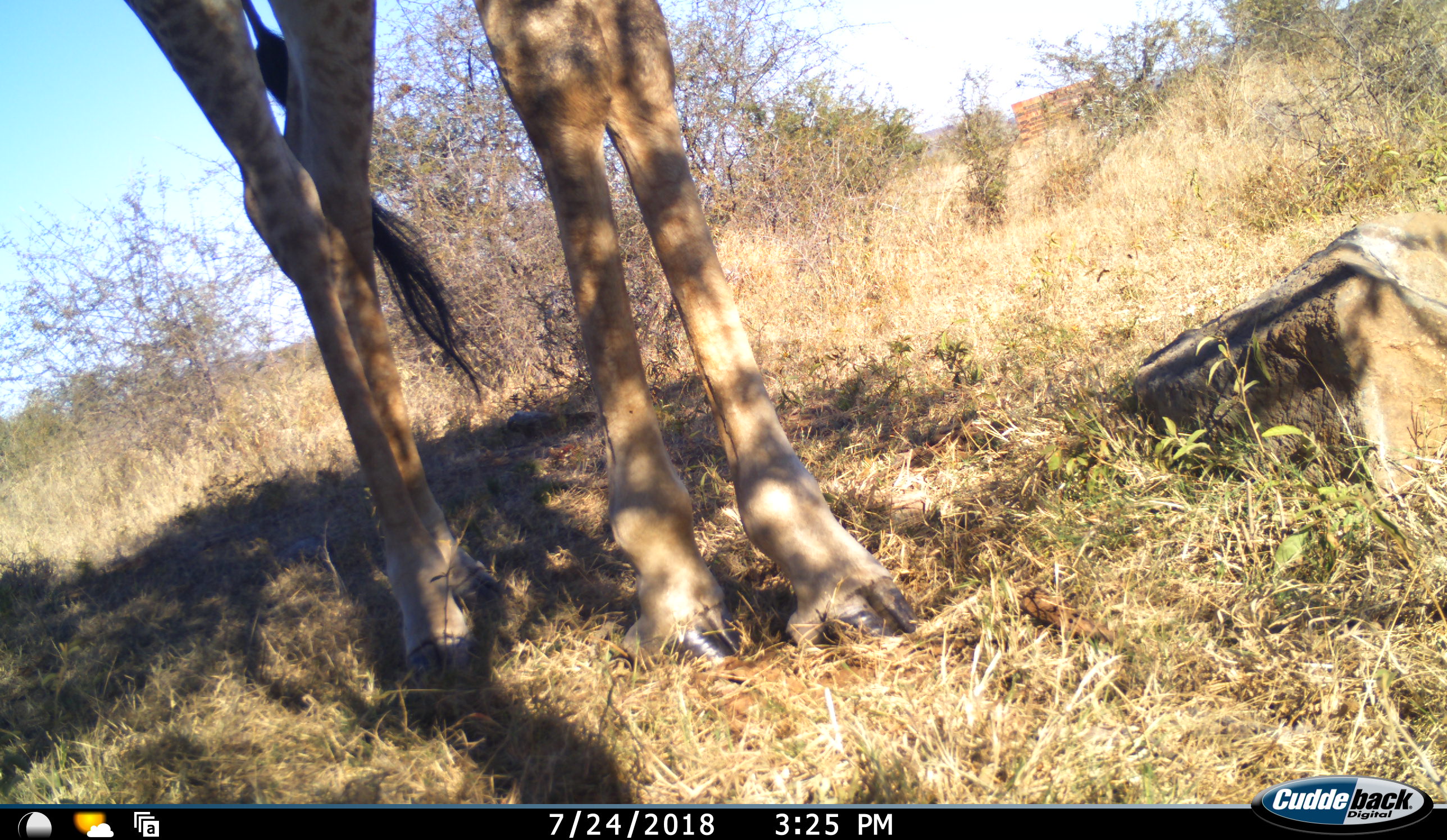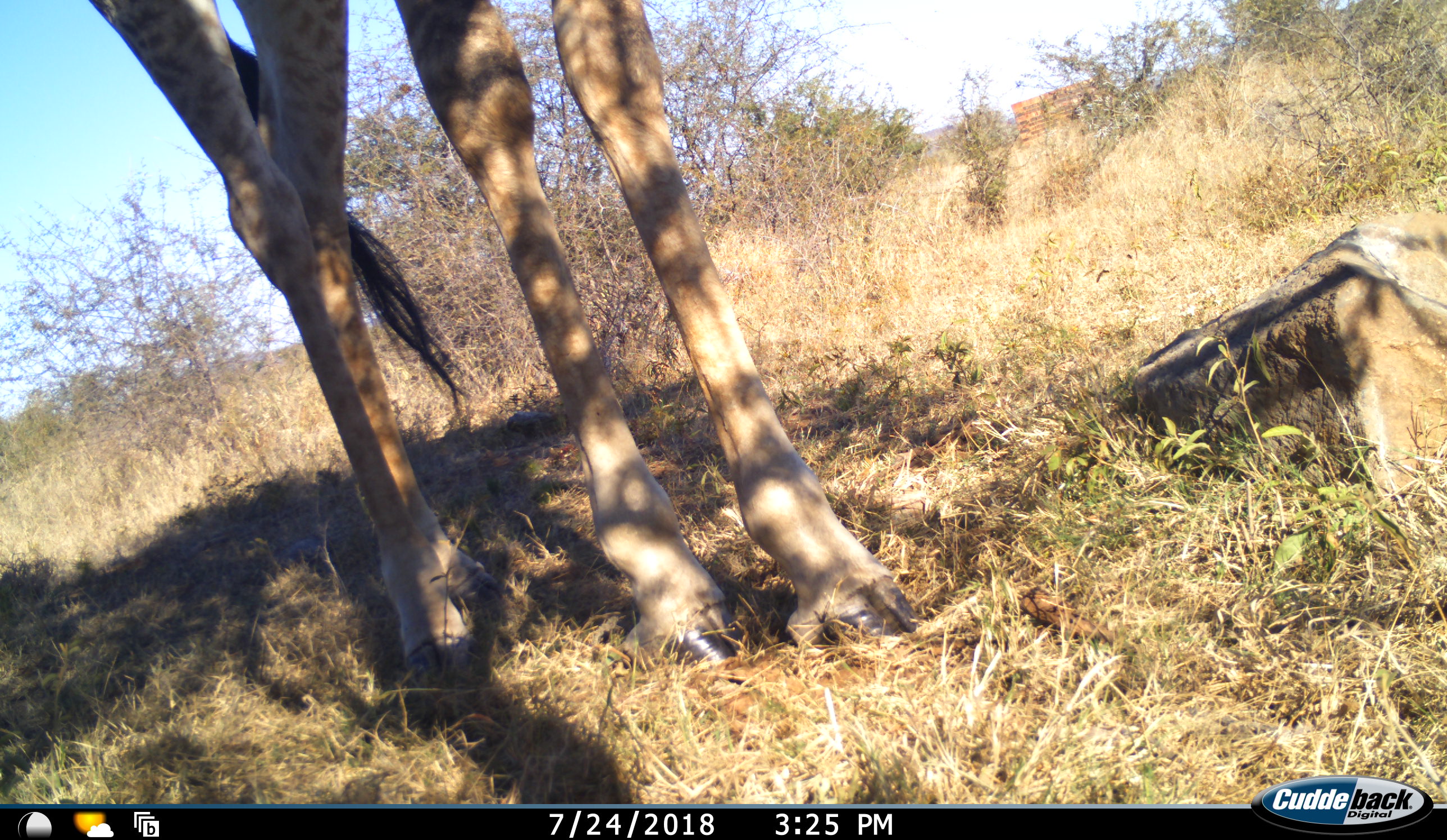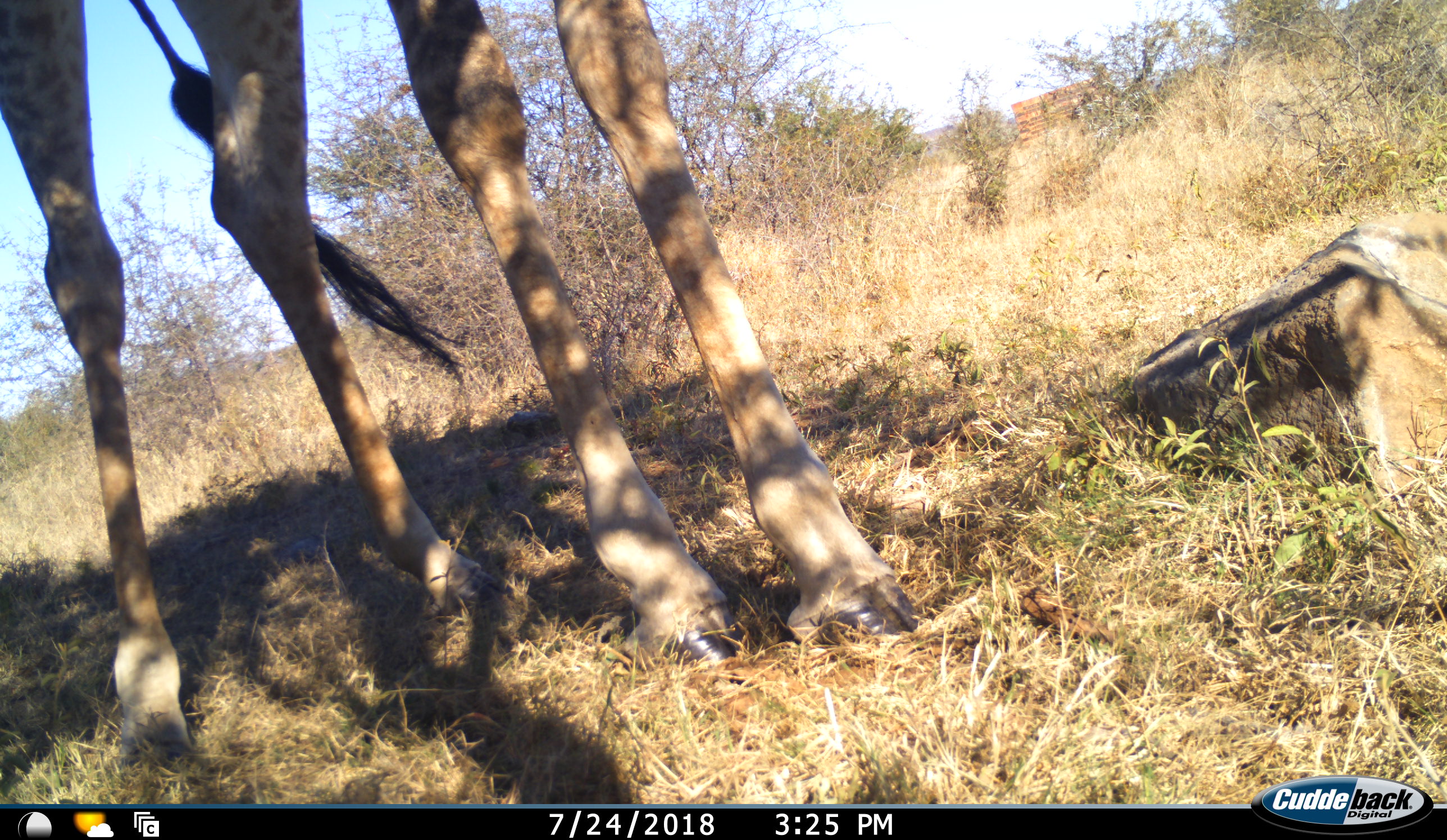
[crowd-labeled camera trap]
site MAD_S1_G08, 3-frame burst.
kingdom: Animalia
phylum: Chordata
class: Mammalia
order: Artiodactyla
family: Giraffidae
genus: Giraffa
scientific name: Giraffa camelopardalis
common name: giraffe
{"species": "giraffe (Giraffa camelopardalis)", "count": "1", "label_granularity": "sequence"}